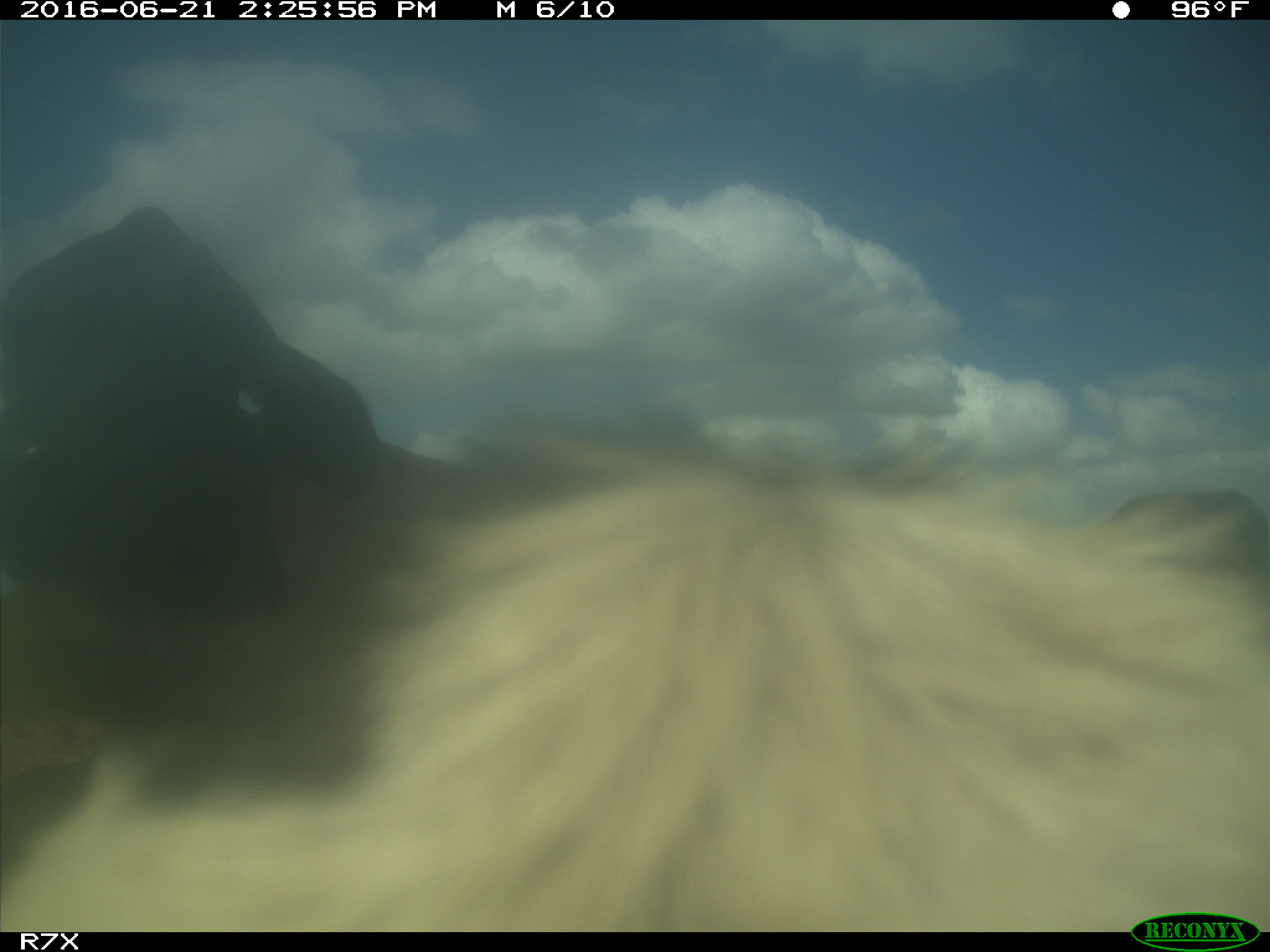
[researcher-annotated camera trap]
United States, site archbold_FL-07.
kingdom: Animalia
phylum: Chordata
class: Mammalia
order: Artiodactyla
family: Bovidae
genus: Bos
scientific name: Bos taurus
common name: domestic cow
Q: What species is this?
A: Bos taurus (domestic cow).